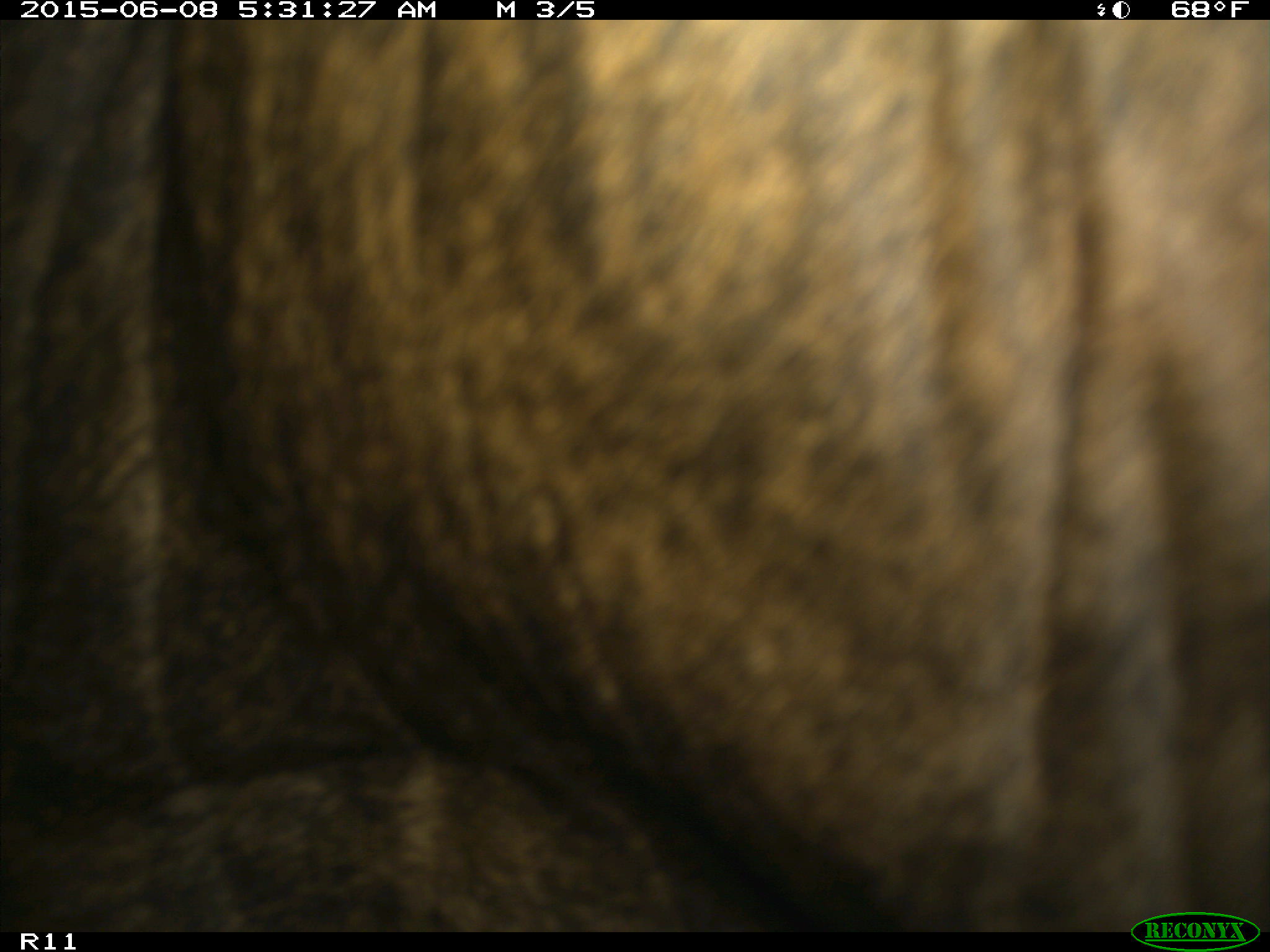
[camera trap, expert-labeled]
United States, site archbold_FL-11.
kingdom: Animalia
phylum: Chordata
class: Mammalia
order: Artiodactyla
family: Bovidae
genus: Bos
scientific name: Bos taurus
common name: domestic cow